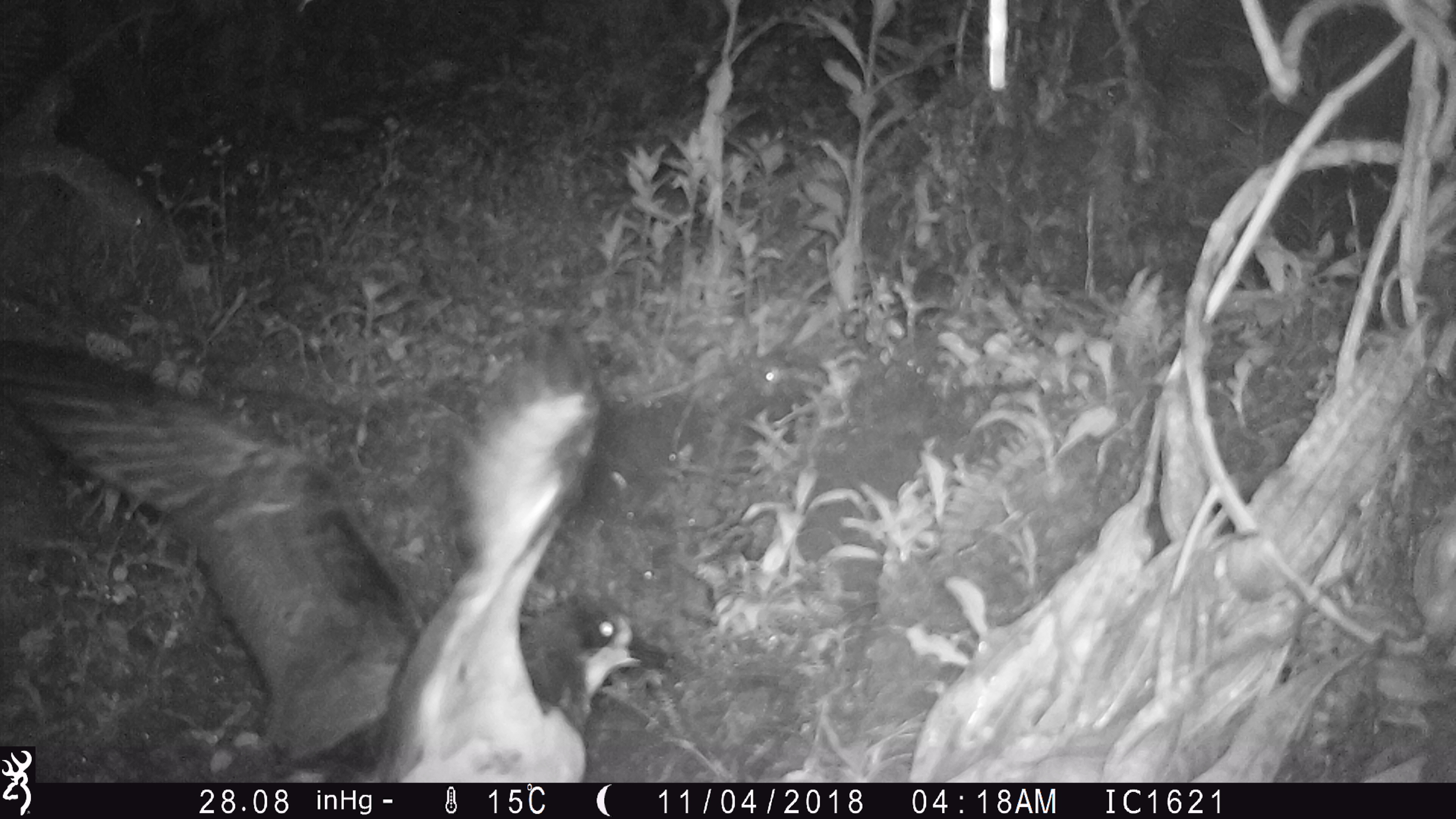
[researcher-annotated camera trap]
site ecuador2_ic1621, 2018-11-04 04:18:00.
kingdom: Animalia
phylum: Chordata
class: Aves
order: Procellariiformes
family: Procellariidae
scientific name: Procellariidae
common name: petrel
Petrel (Procellariidae).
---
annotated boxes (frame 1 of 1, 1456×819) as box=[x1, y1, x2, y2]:
petrel: box=[15, 318, 652, 778]